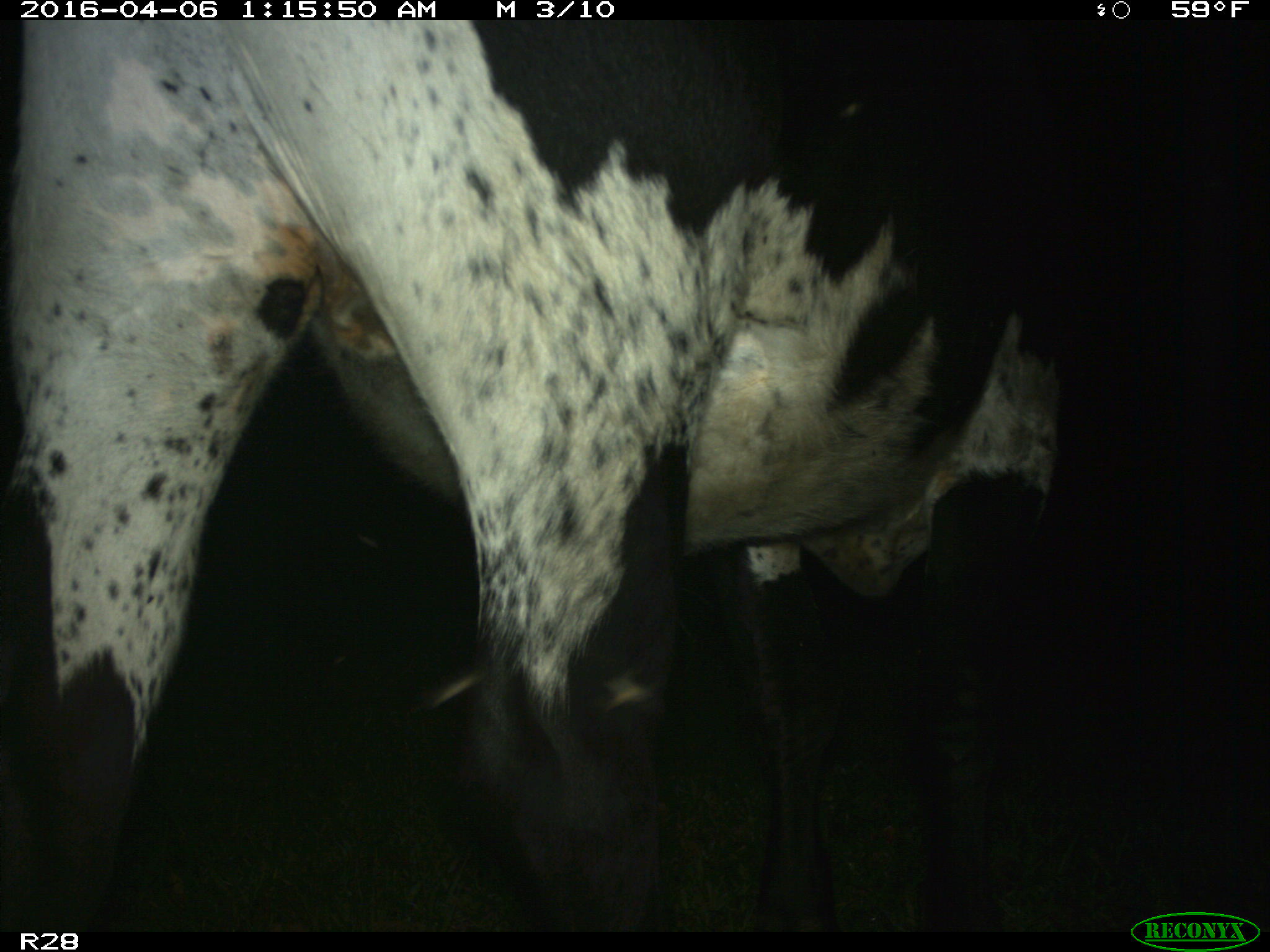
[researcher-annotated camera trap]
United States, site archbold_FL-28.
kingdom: Animalia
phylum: Chordata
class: Mammalia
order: Artiodactyla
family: Bovidae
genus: Bos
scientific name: Bos taurus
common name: domestic cow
Bos taurus (domestic cow).